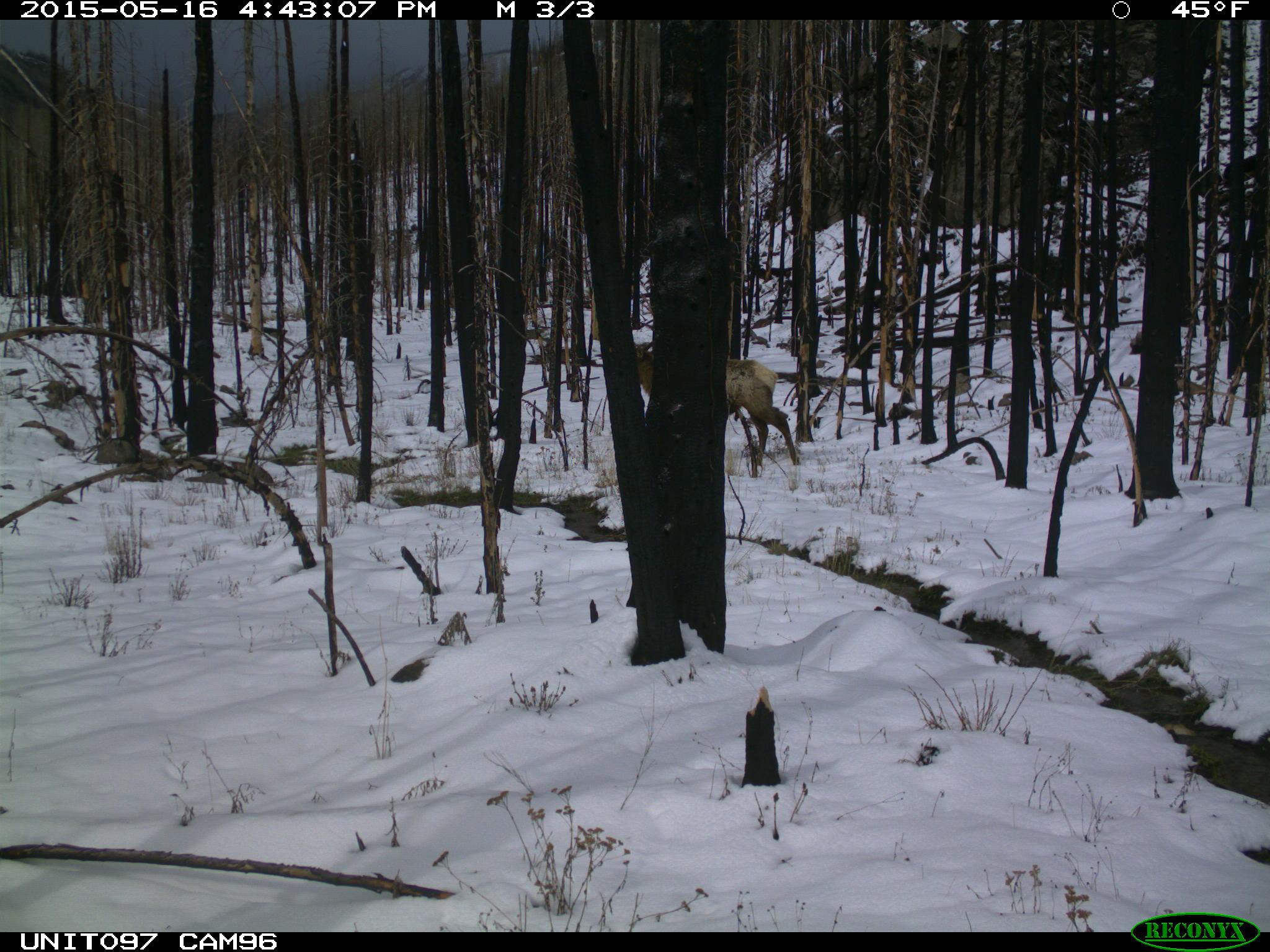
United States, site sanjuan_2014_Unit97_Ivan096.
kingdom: Animalia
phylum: Chordata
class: Mammalia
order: Artiodactyla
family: Cervidae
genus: Cervus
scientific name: Cervus elaphus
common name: red deer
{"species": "Cervus elaphus (red deer)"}